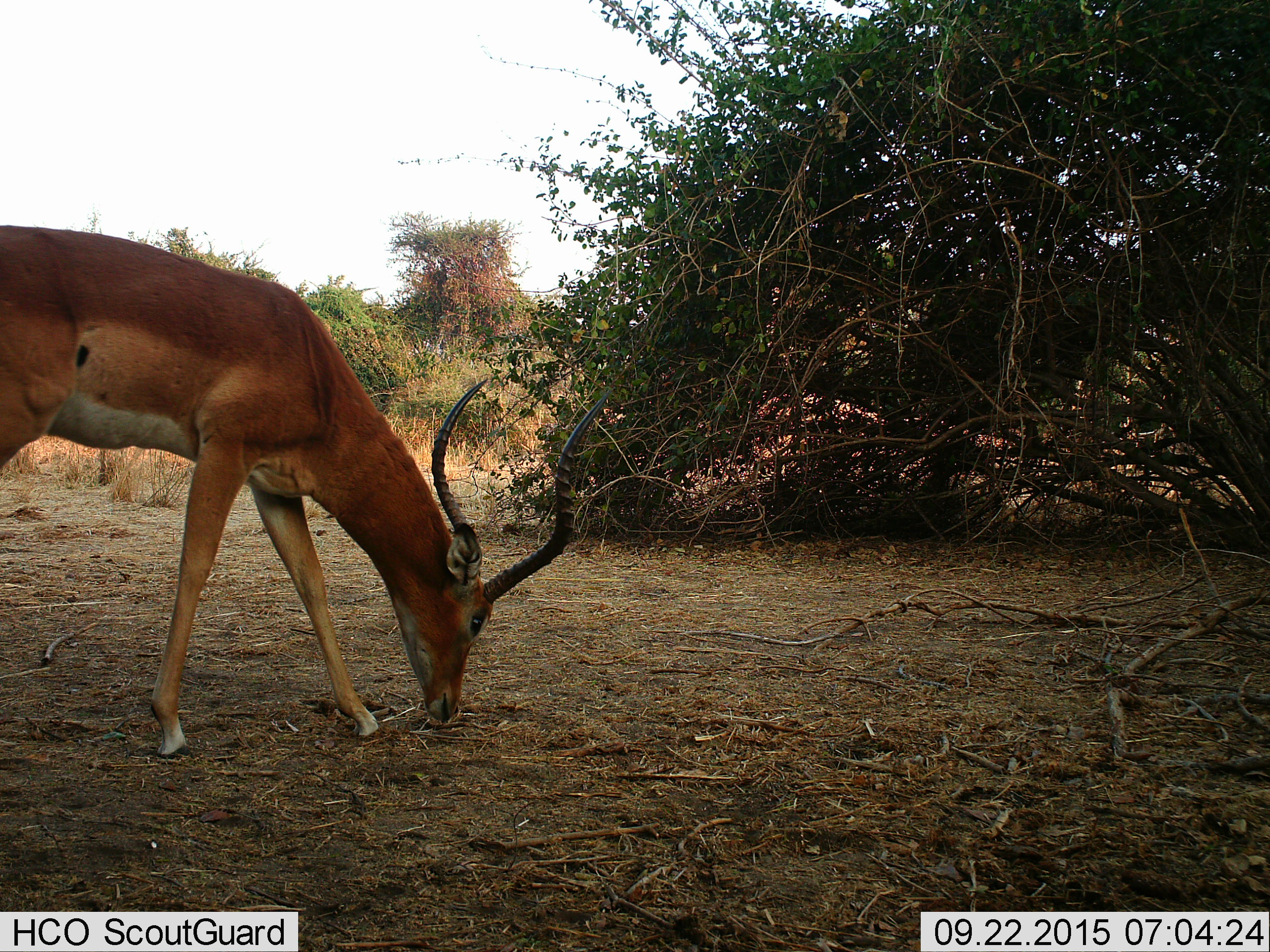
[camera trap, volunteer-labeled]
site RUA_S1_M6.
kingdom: Animalia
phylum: Chordata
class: Mammalia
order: Artiodactyla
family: Bovidae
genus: Aepyceros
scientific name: Aepyceros melampus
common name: impala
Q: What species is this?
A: Impala (Aepyceros melampus).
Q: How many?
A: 1.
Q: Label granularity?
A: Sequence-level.